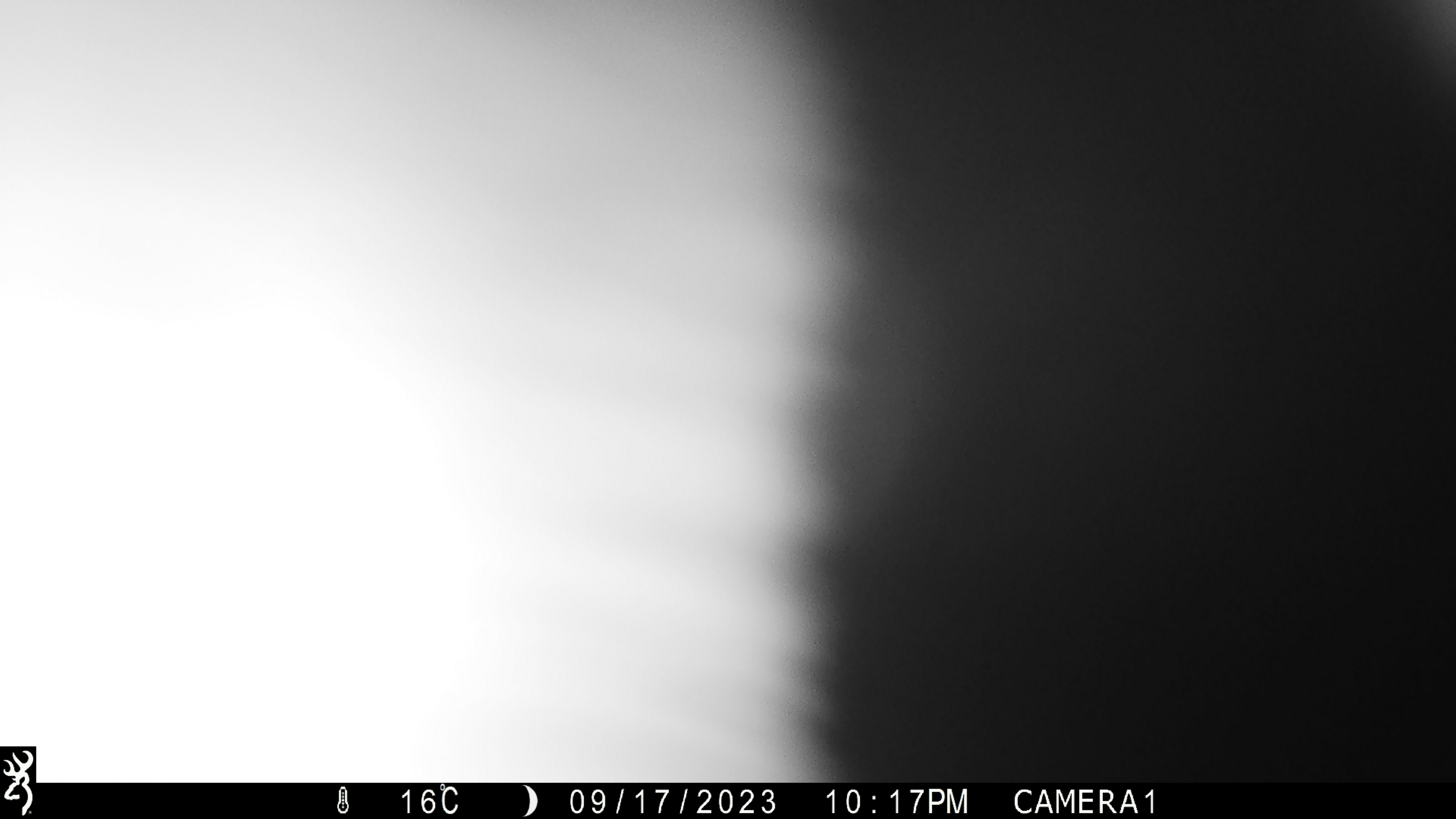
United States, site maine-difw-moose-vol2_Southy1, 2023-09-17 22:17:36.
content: unidentified animal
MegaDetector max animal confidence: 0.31